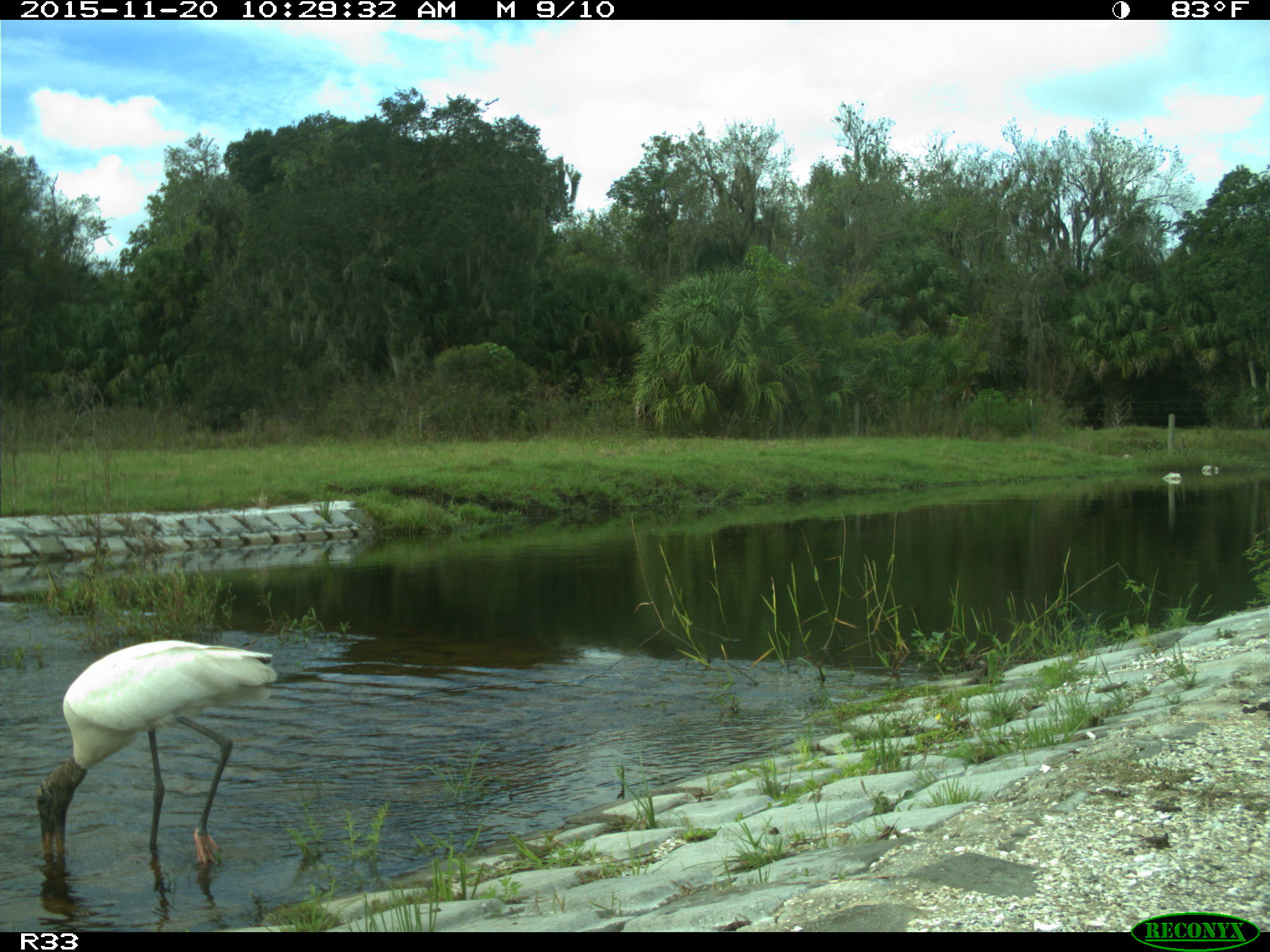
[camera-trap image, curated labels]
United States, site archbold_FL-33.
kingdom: Animalia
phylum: Chordata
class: Aves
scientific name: Aves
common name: birds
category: unidentified bird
Unidentified bird (birds) (Aves).